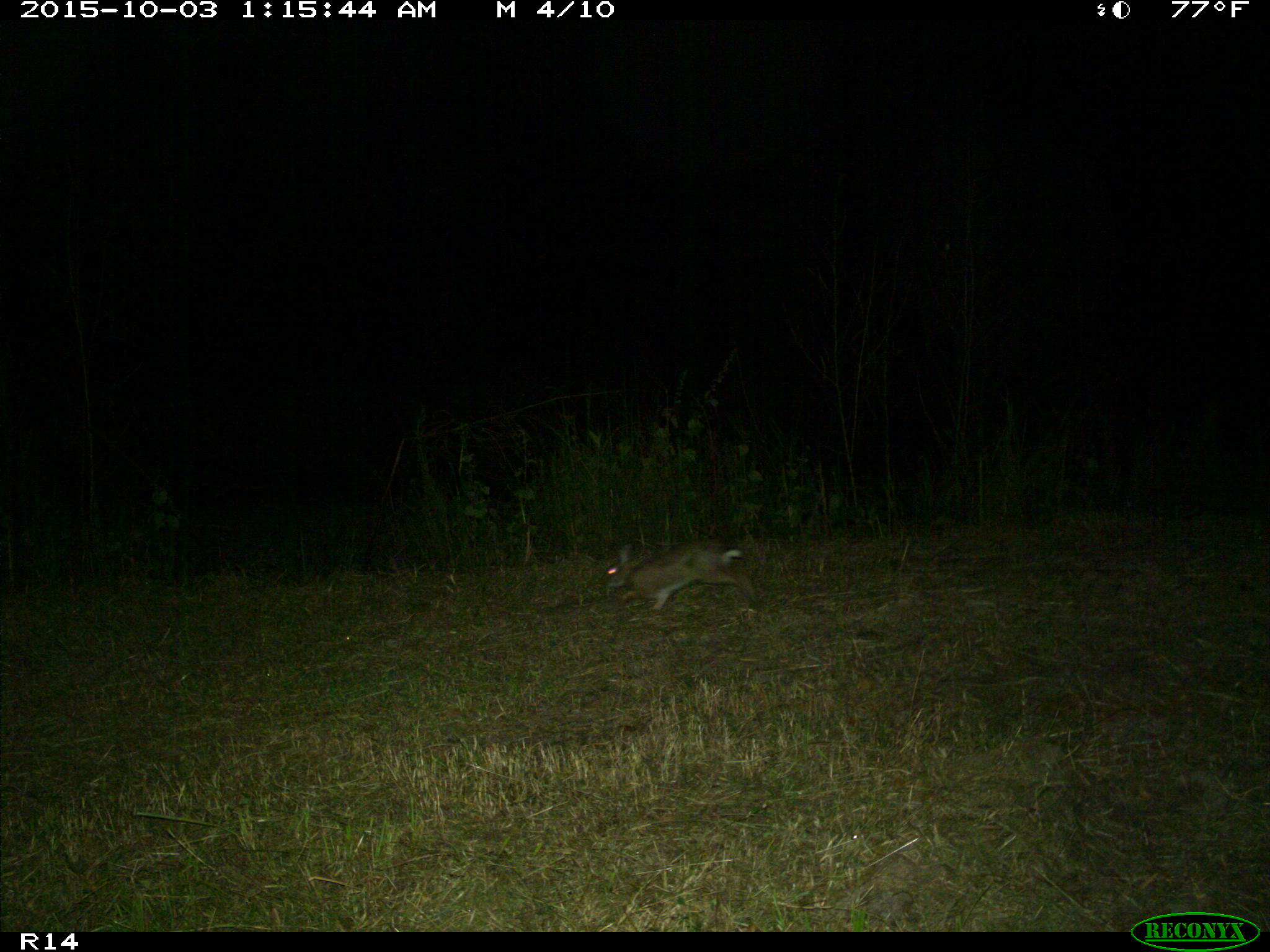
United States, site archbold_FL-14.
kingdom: Animalia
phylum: Chordata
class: Mammalia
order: Lagomorpha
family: Leporidae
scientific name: Leporidae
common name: rabbits and hares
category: unidentified rabbit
Unidentified rabbit (rabbits and hares) (Leporidae).